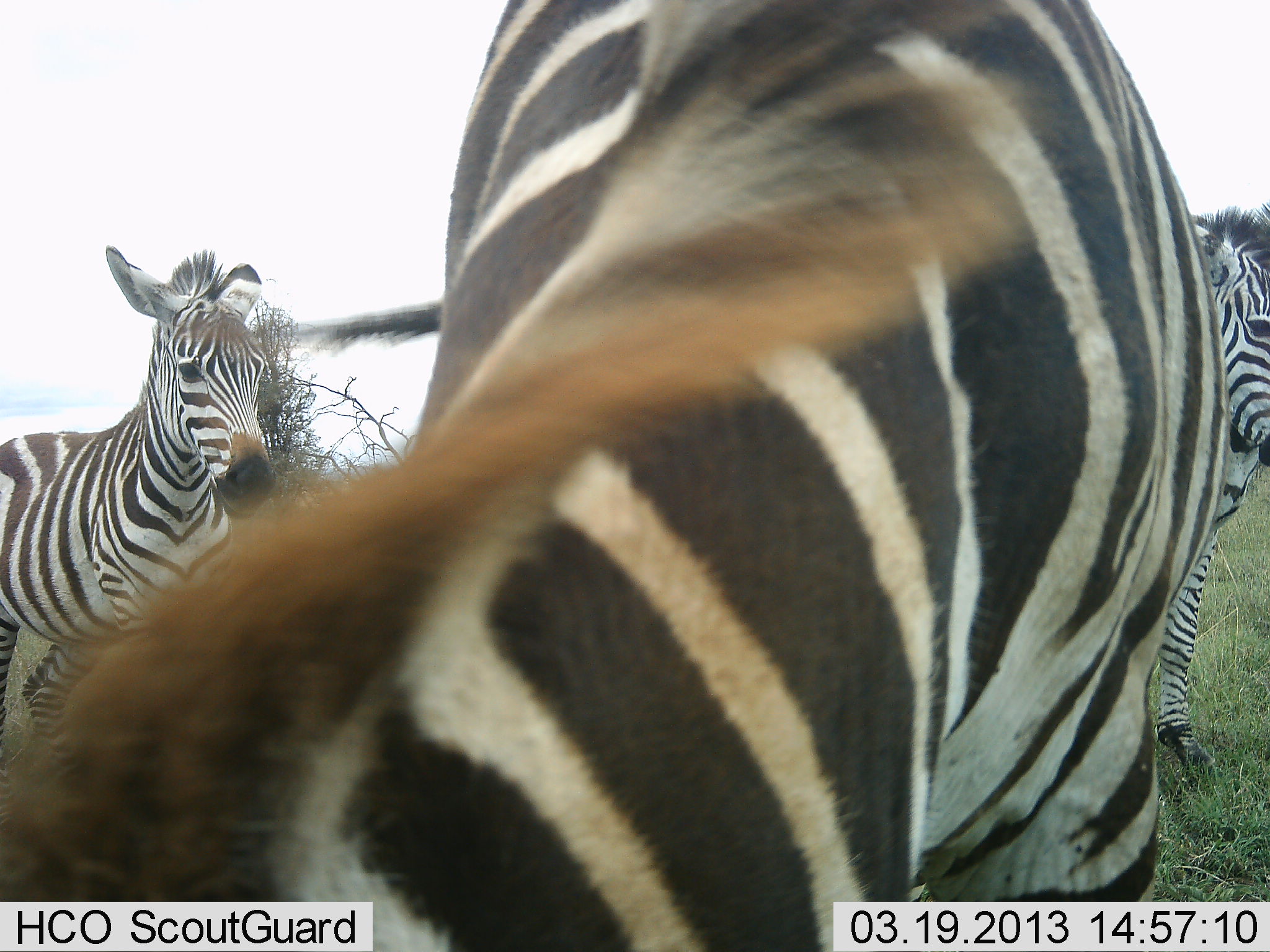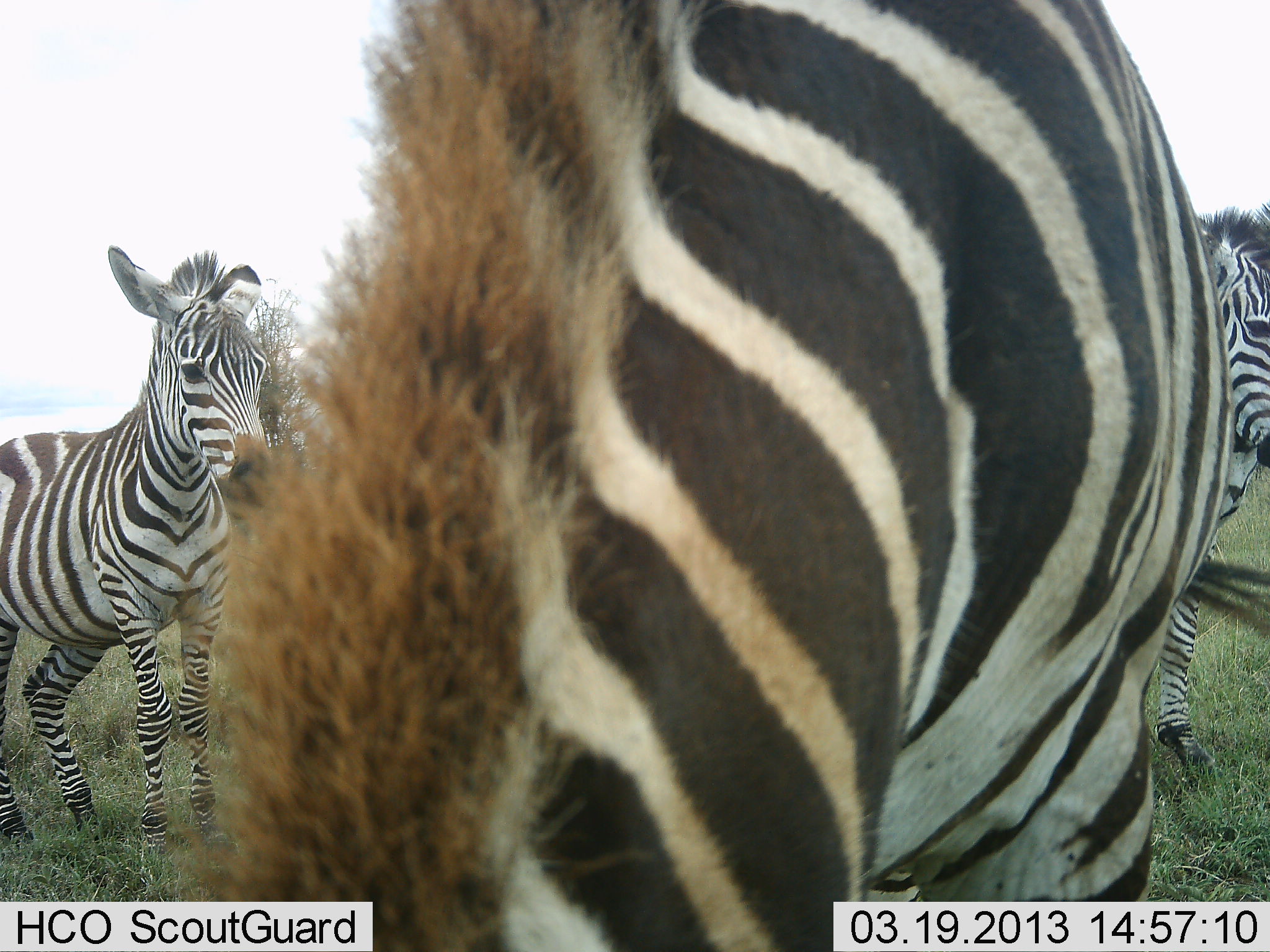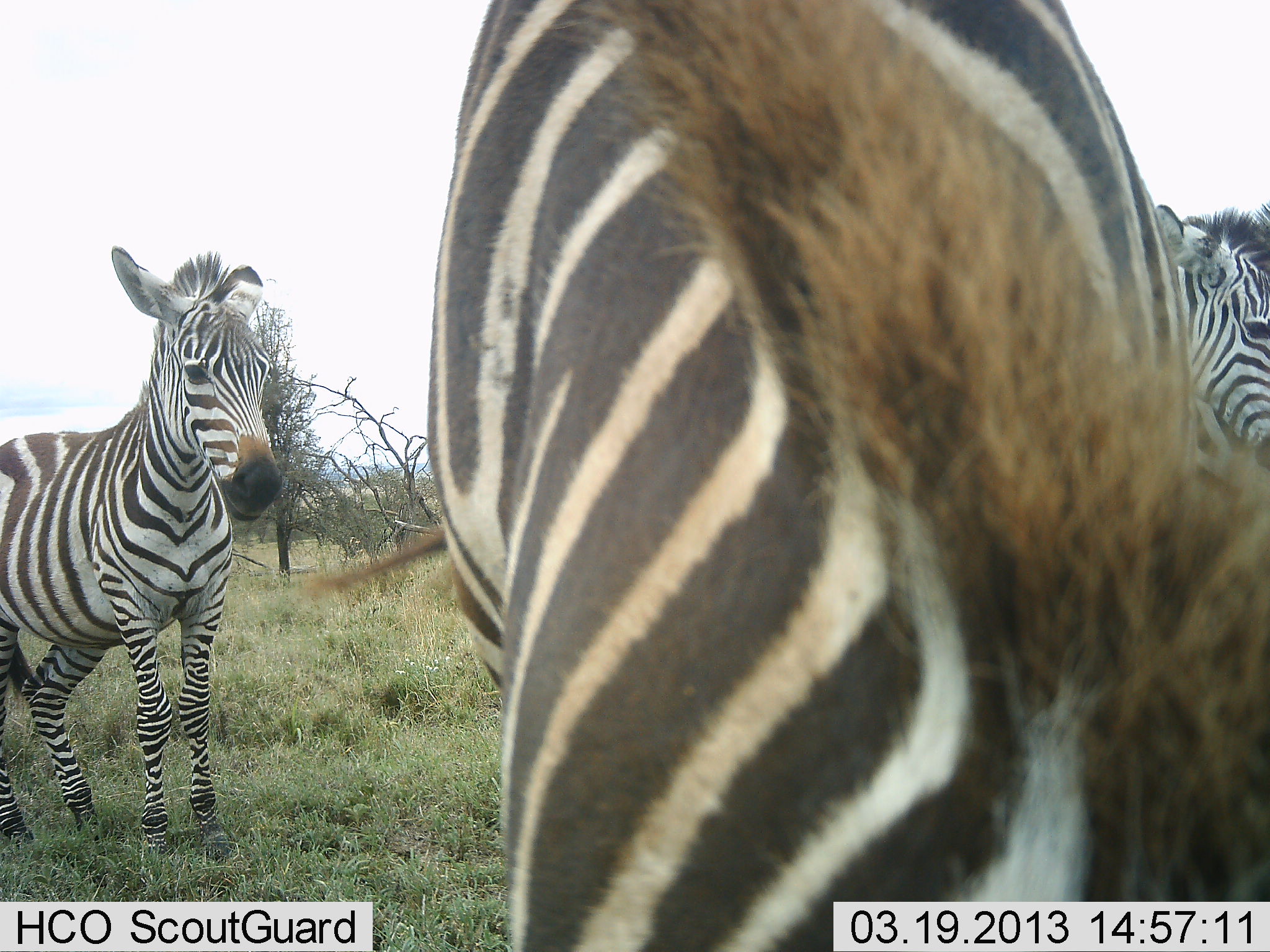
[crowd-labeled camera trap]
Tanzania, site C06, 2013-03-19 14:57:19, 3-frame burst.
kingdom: Animalia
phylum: Chordata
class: Mammalia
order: Perissodactyla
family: Equidae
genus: Equus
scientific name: Equus quagga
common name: plains zebra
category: zebra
Zebra (plains zebra) (Equus quagga), count 3. Behavior (volunteer vote fractions): standing 89%, resting 2%, moving 14%, interacting 5%. Young present (vote fraction): 43%. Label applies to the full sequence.